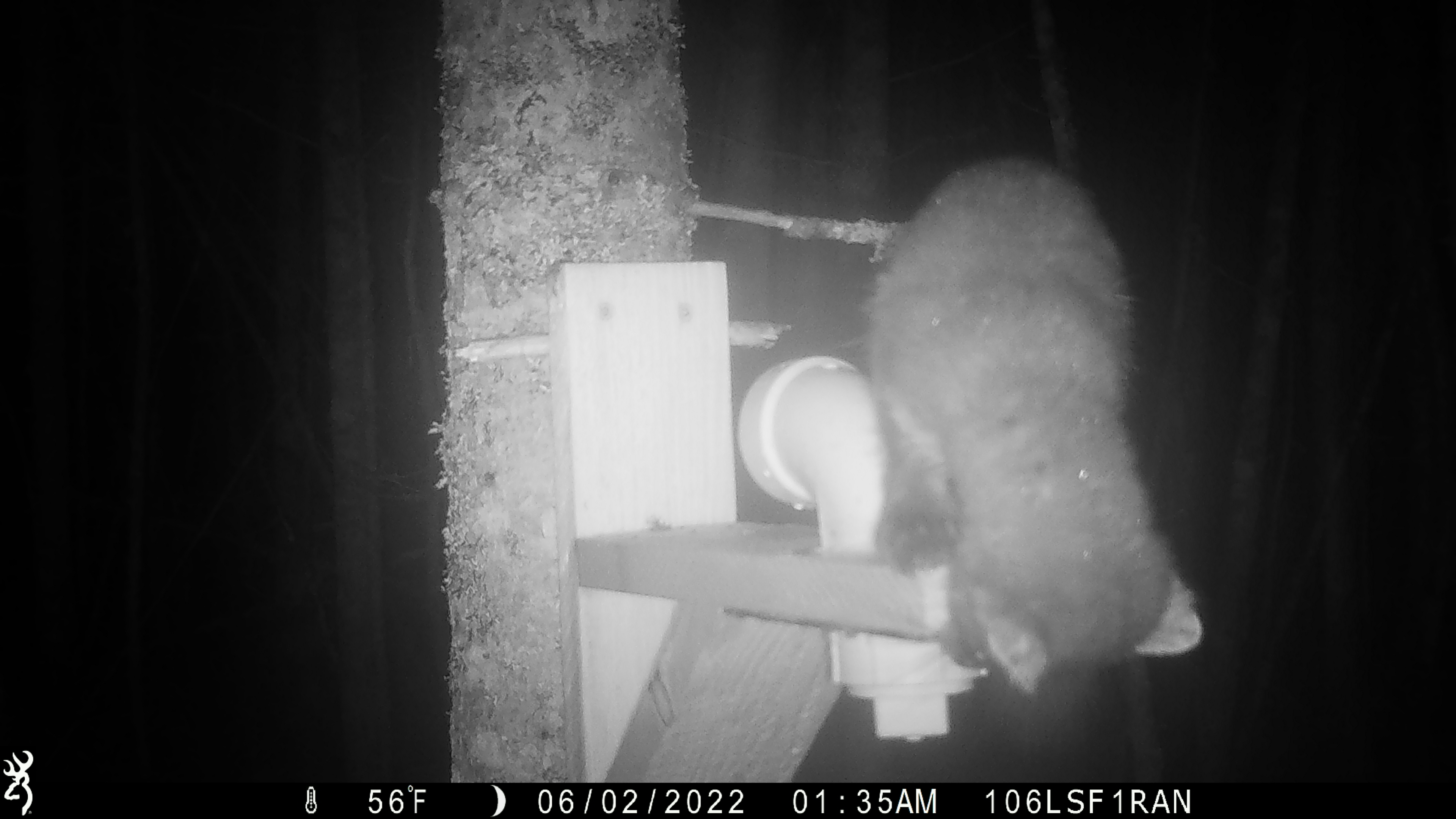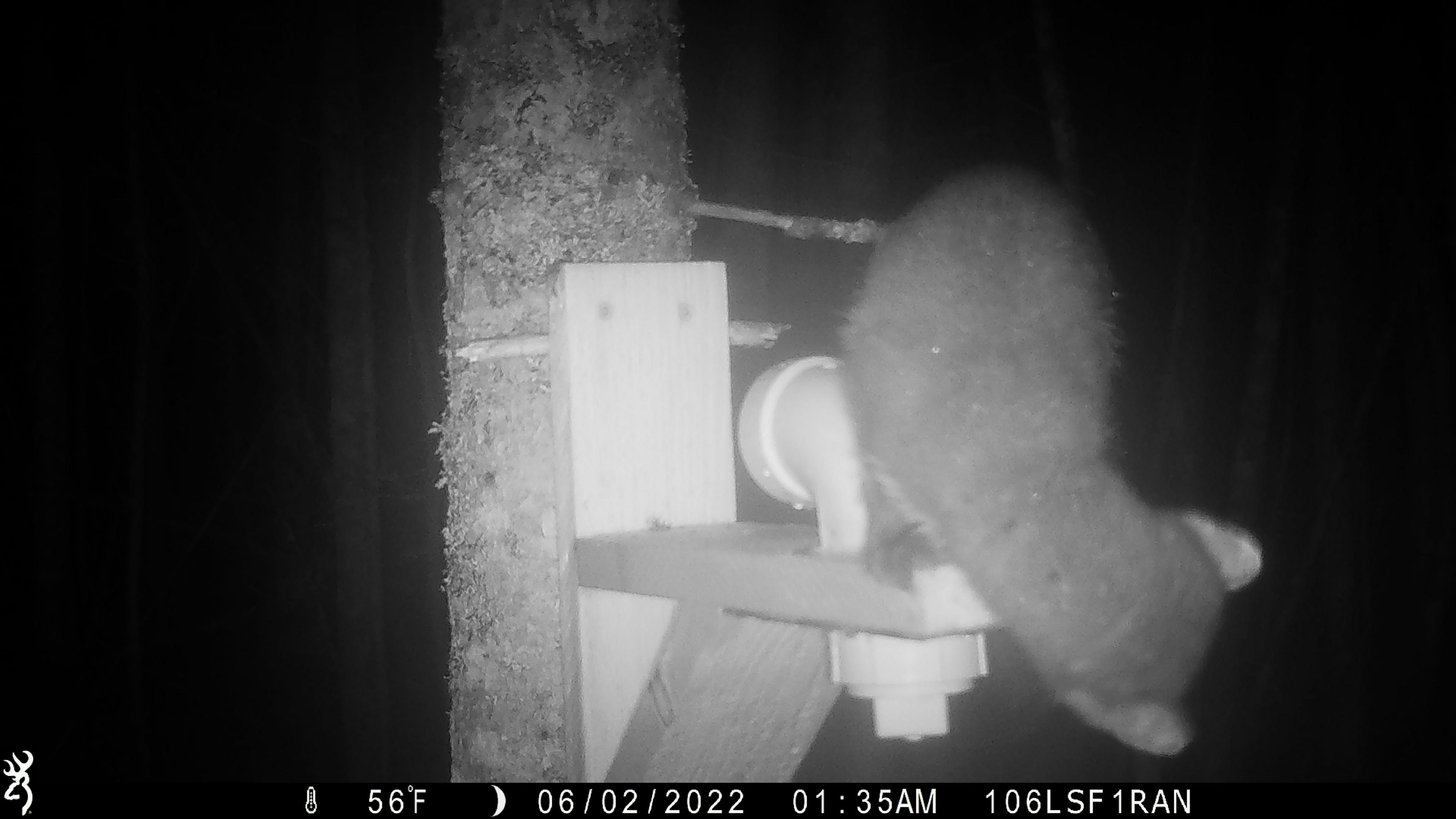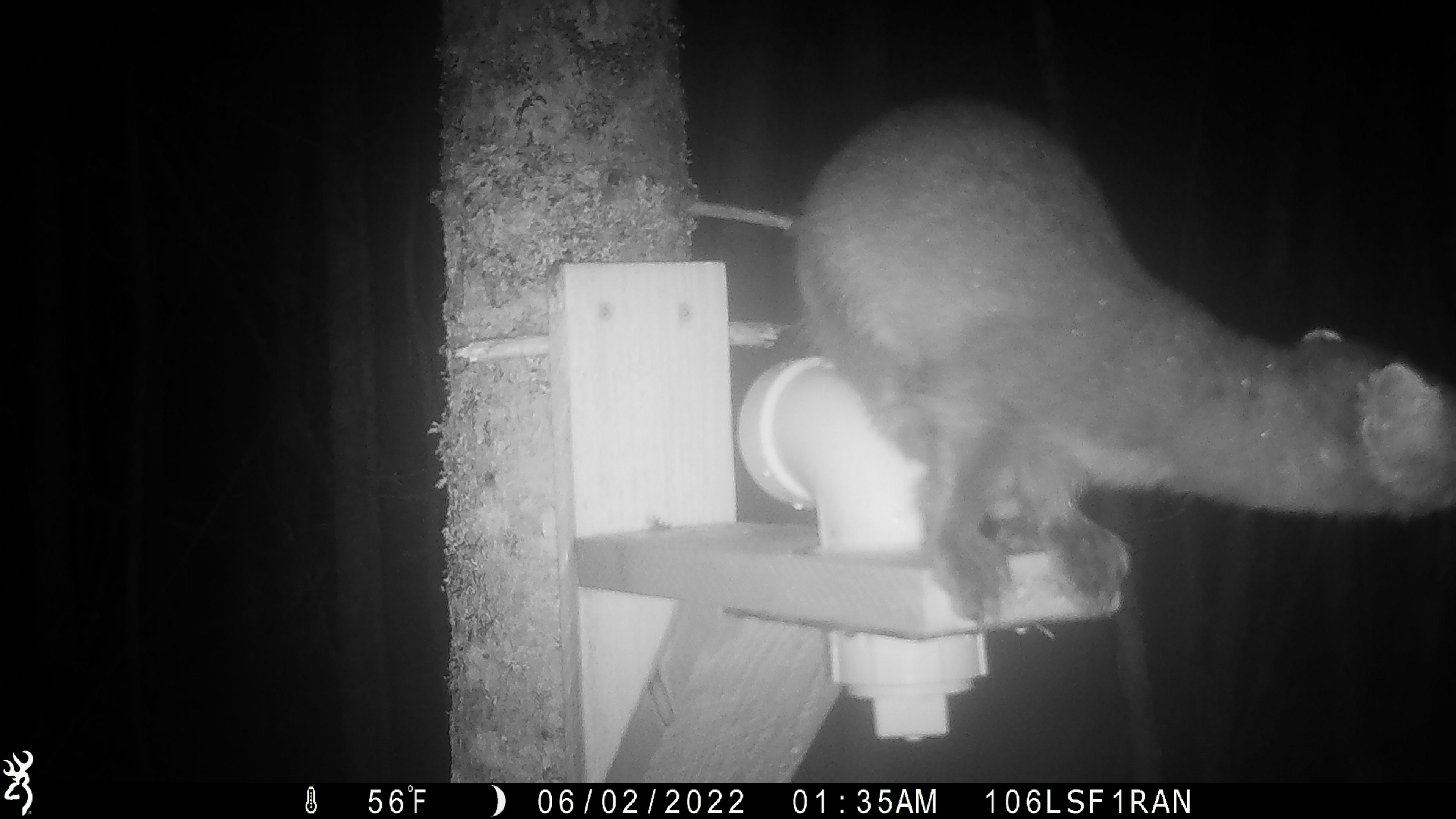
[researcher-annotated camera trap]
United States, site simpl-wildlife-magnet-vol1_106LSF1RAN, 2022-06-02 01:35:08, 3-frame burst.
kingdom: Animalia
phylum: Chordata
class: Mammalia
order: Carnivora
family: Mustelidae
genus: Martes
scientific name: Martes americana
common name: american marten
American marten (Martes americana).